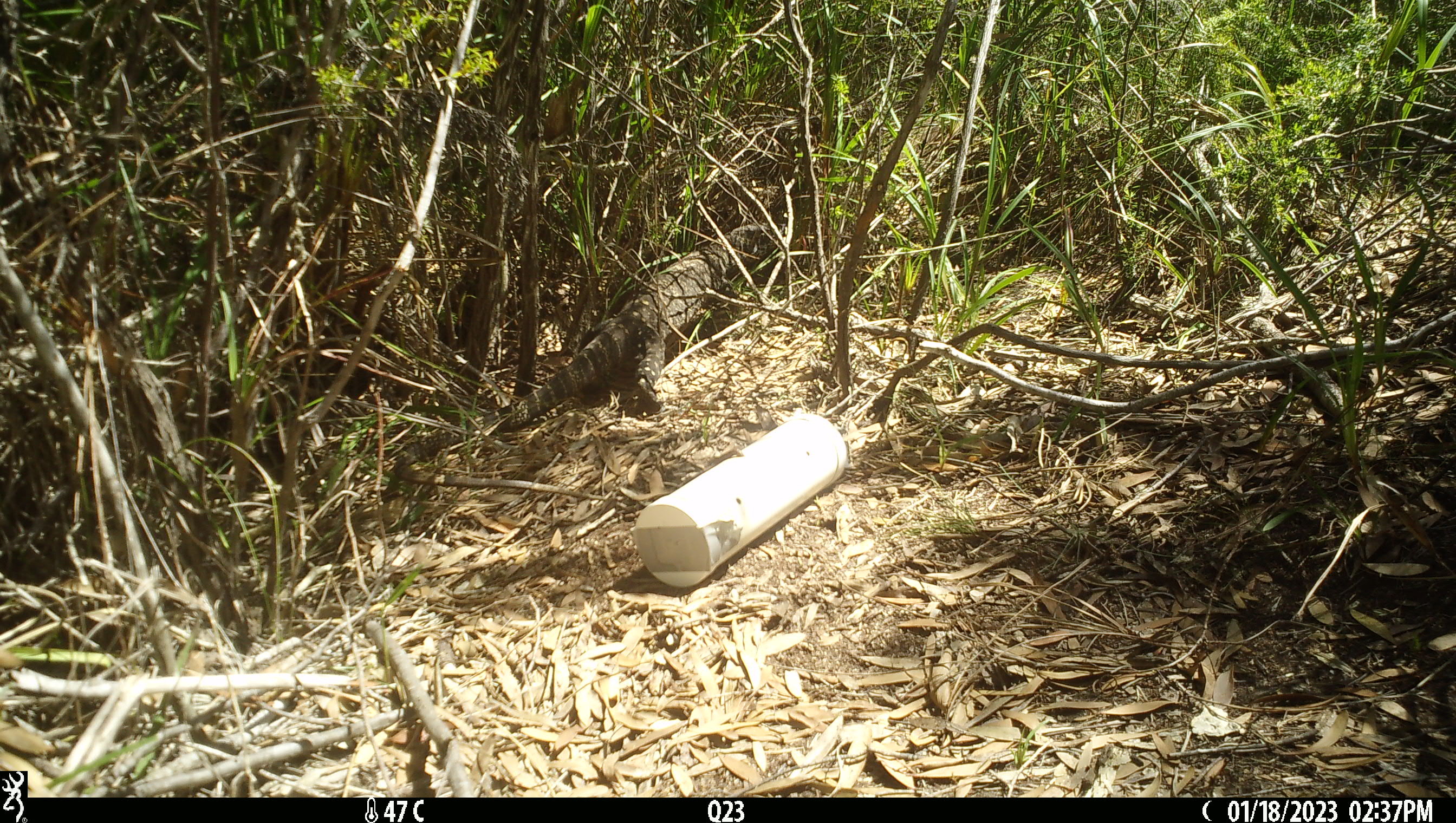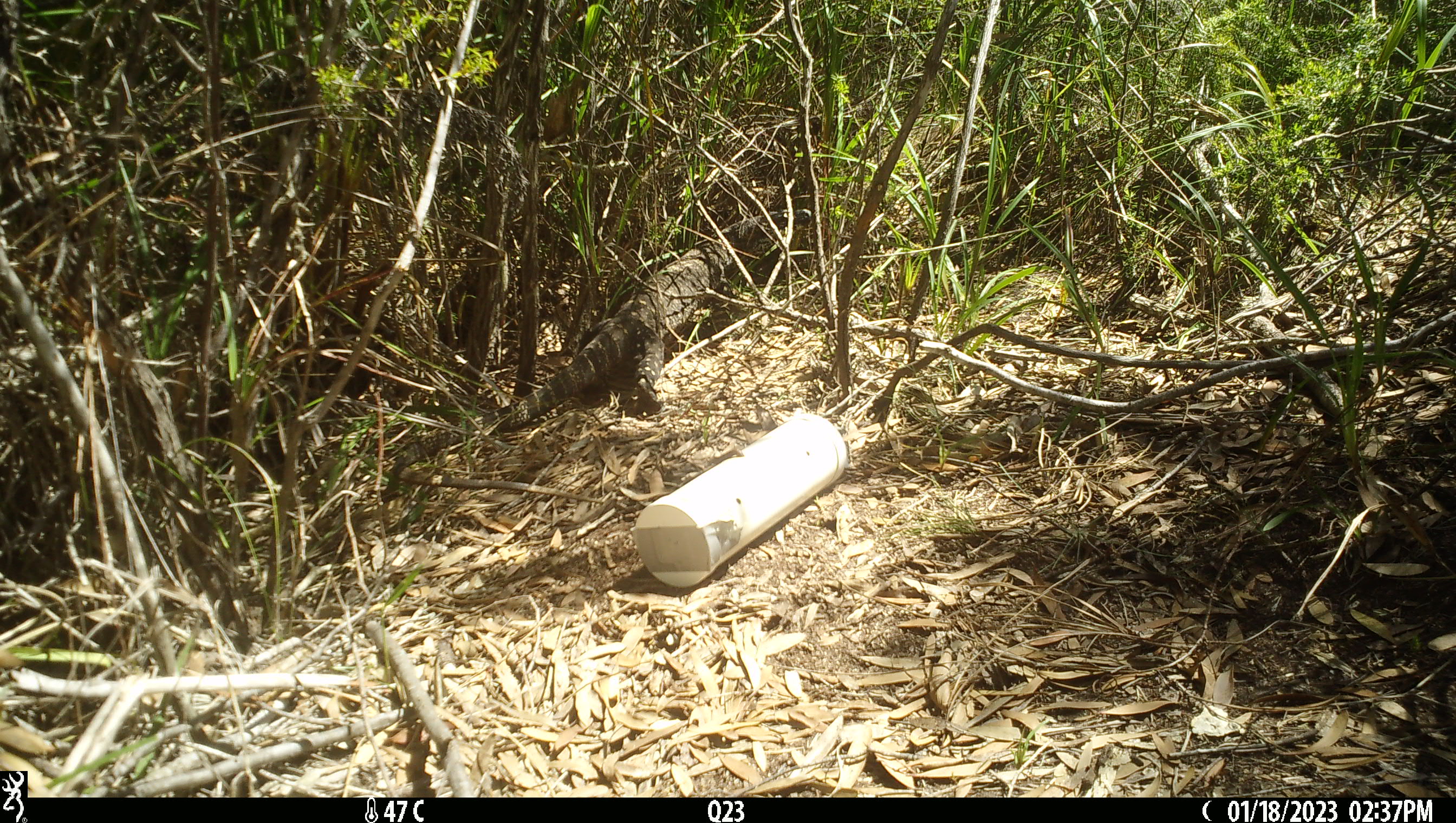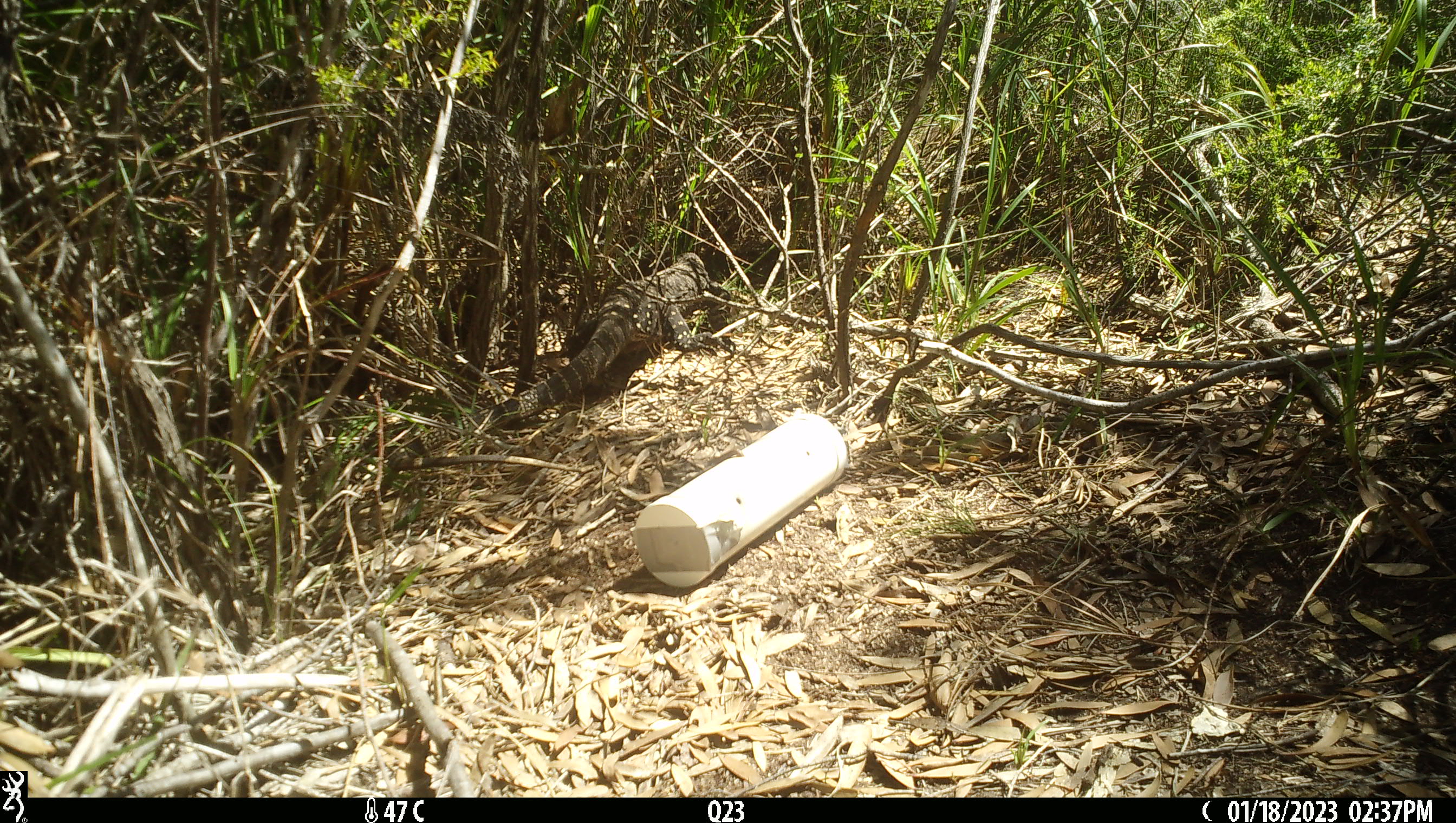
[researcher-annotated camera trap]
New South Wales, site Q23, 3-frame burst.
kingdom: Animalia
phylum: Chordata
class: Reptilia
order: Squamata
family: Varanidae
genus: Varanus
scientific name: Varanus varius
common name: lace monitor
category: goanna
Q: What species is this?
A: Goanna (lace monitor) (Varanus varius).